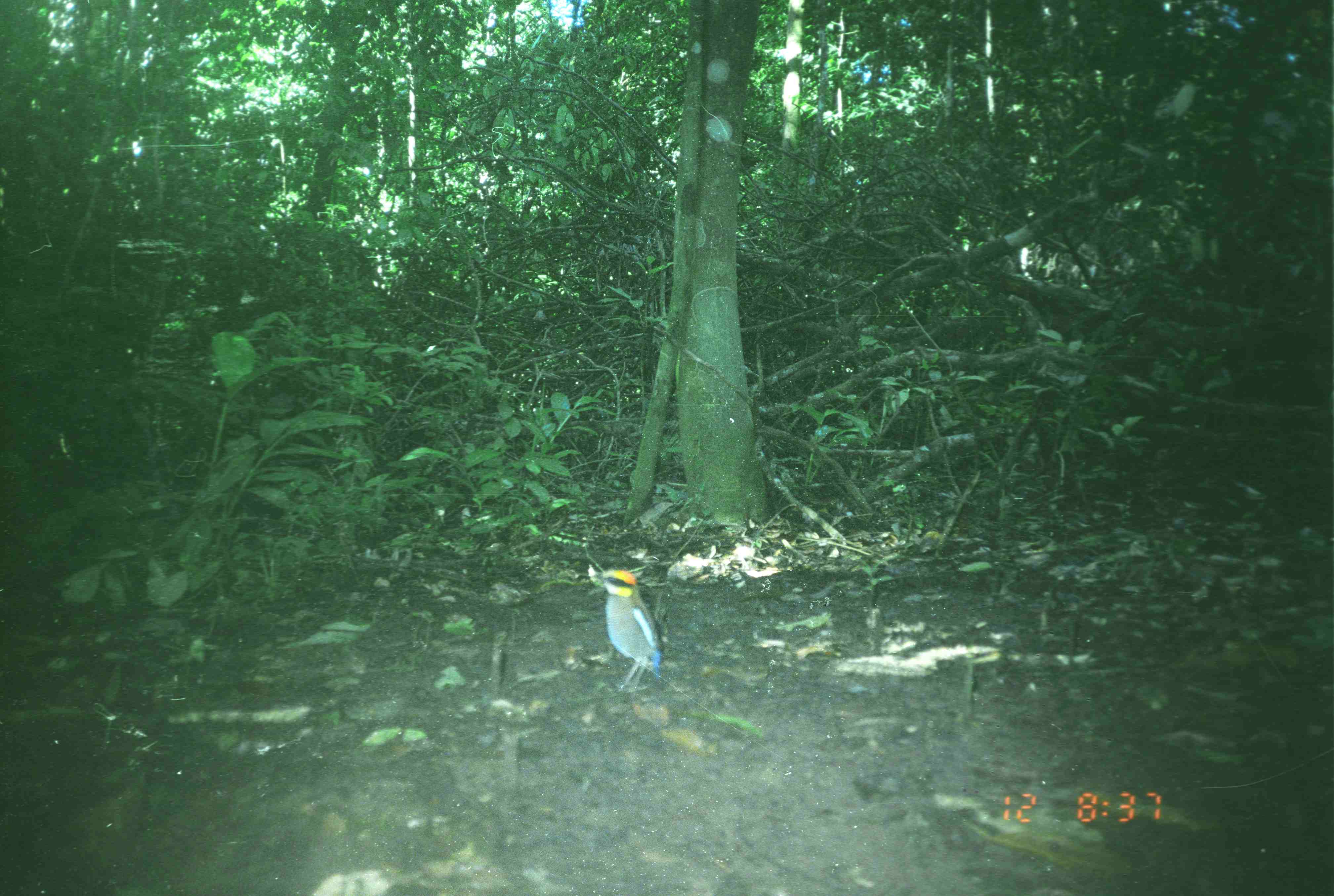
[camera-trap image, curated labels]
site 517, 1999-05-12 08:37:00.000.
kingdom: Animalia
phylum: Chordata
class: Aves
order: Passeriformes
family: Pittidae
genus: Hydrornis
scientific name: Hydrornis guajanus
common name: banded pitta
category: pitta guajana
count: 1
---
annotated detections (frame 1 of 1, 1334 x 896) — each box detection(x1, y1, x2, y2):
pitta guajana: detection(589, 568, 663, 689)